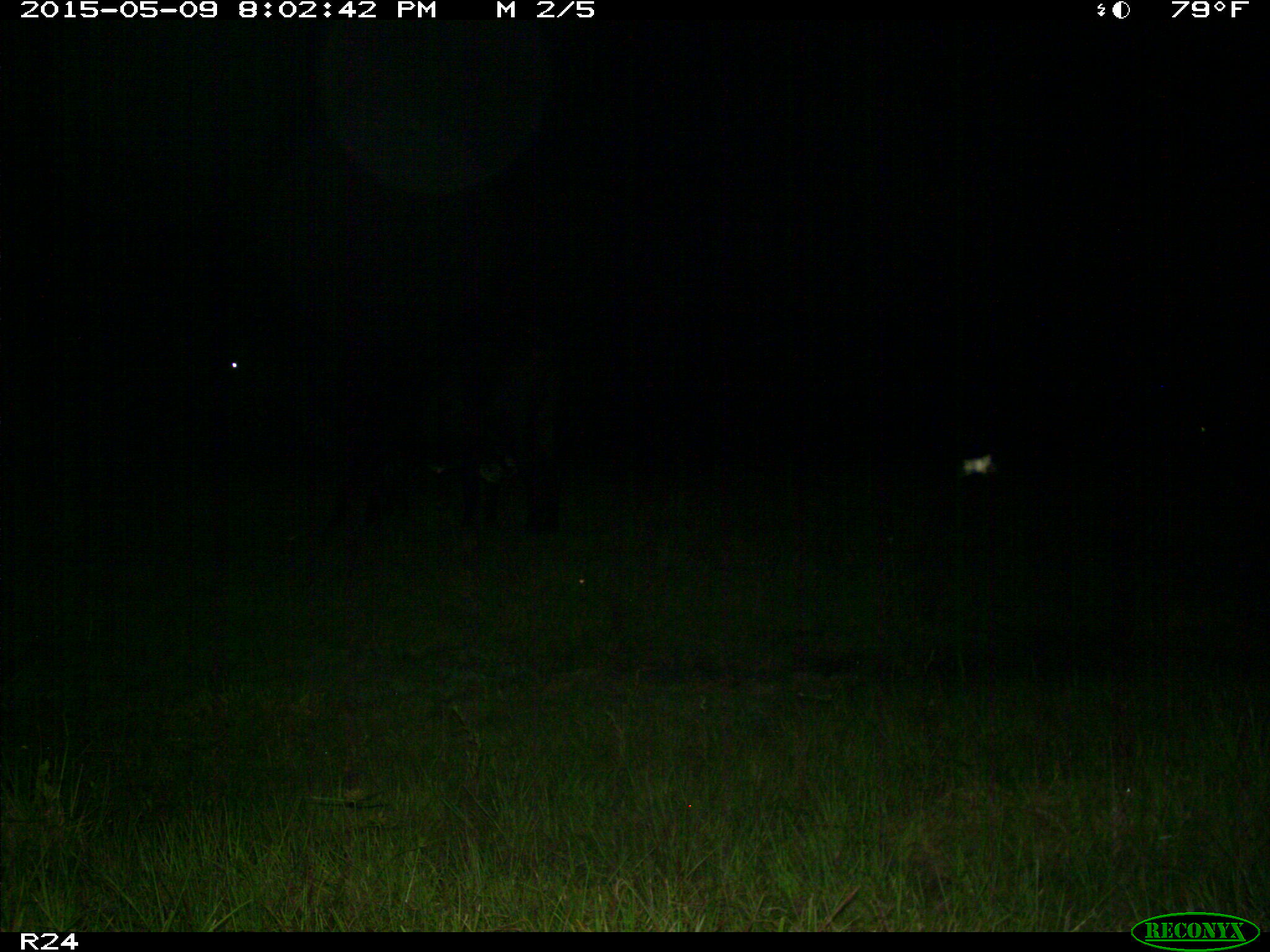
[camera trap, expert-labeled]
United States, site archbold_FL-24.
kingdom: Animalia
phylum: Chordata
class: Mammalia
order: Artiodactyla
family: Bovidae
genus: Bos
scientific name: Bos taurus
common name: domestic cow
Bos taurus (domestic cow).